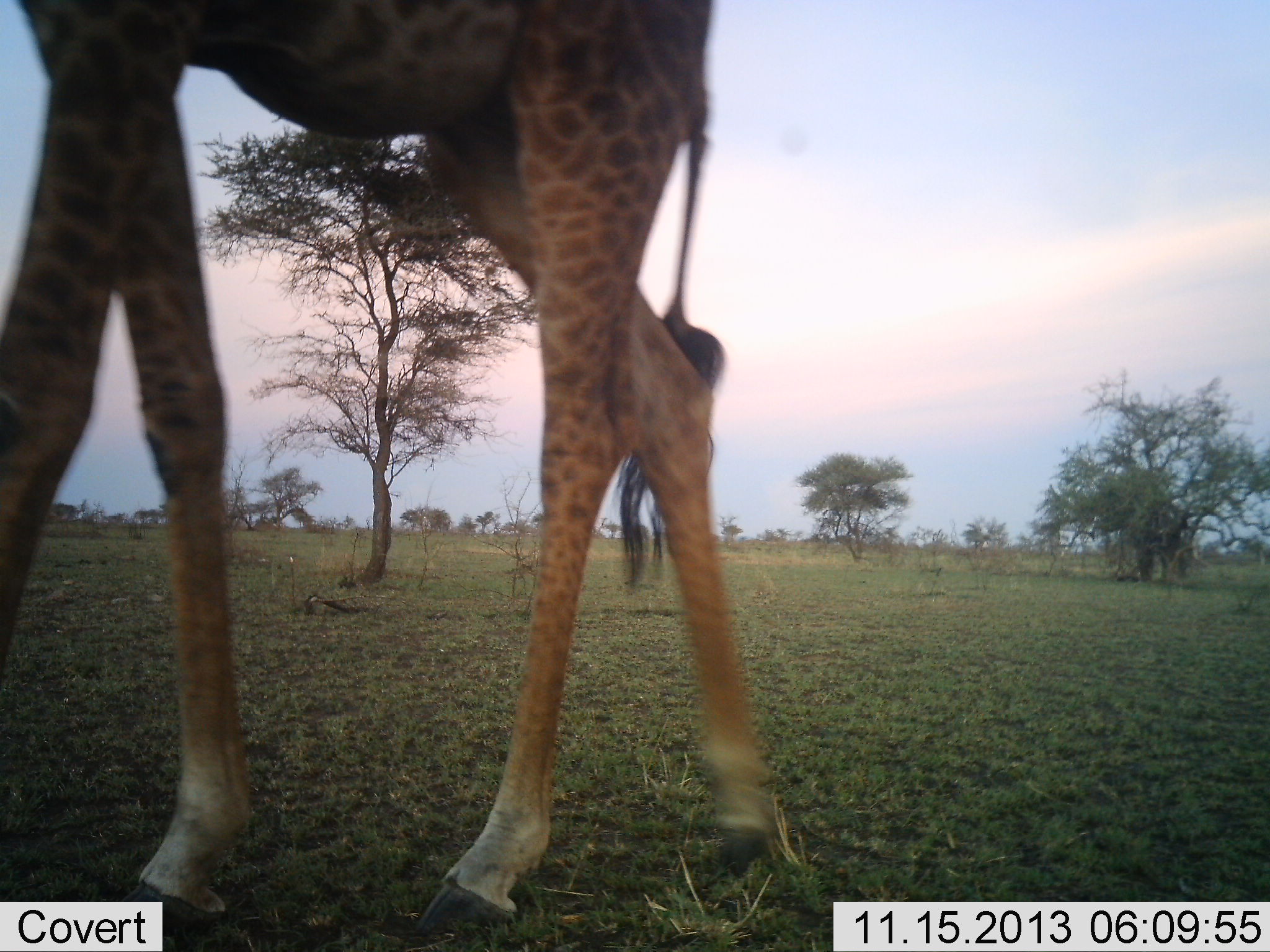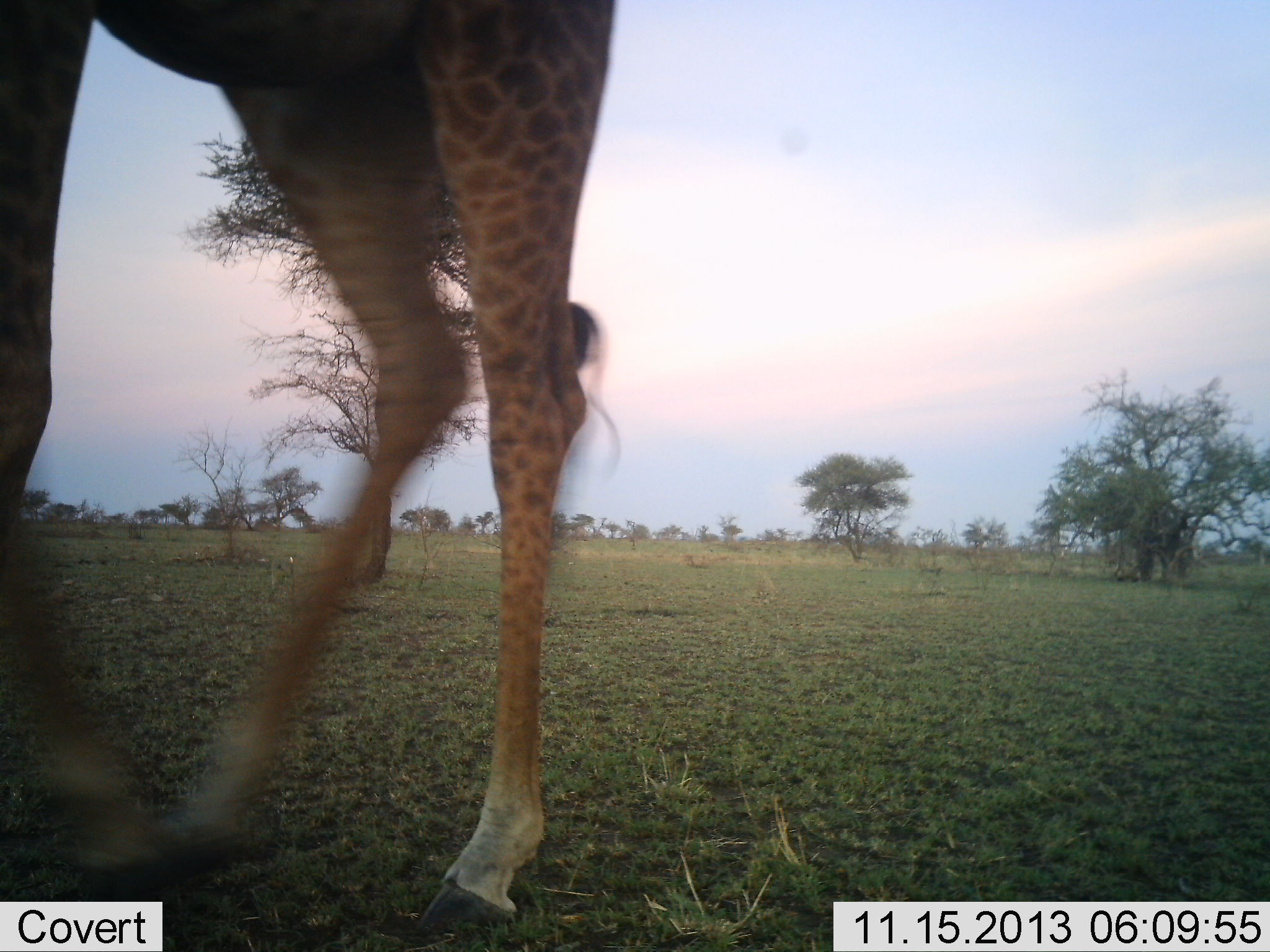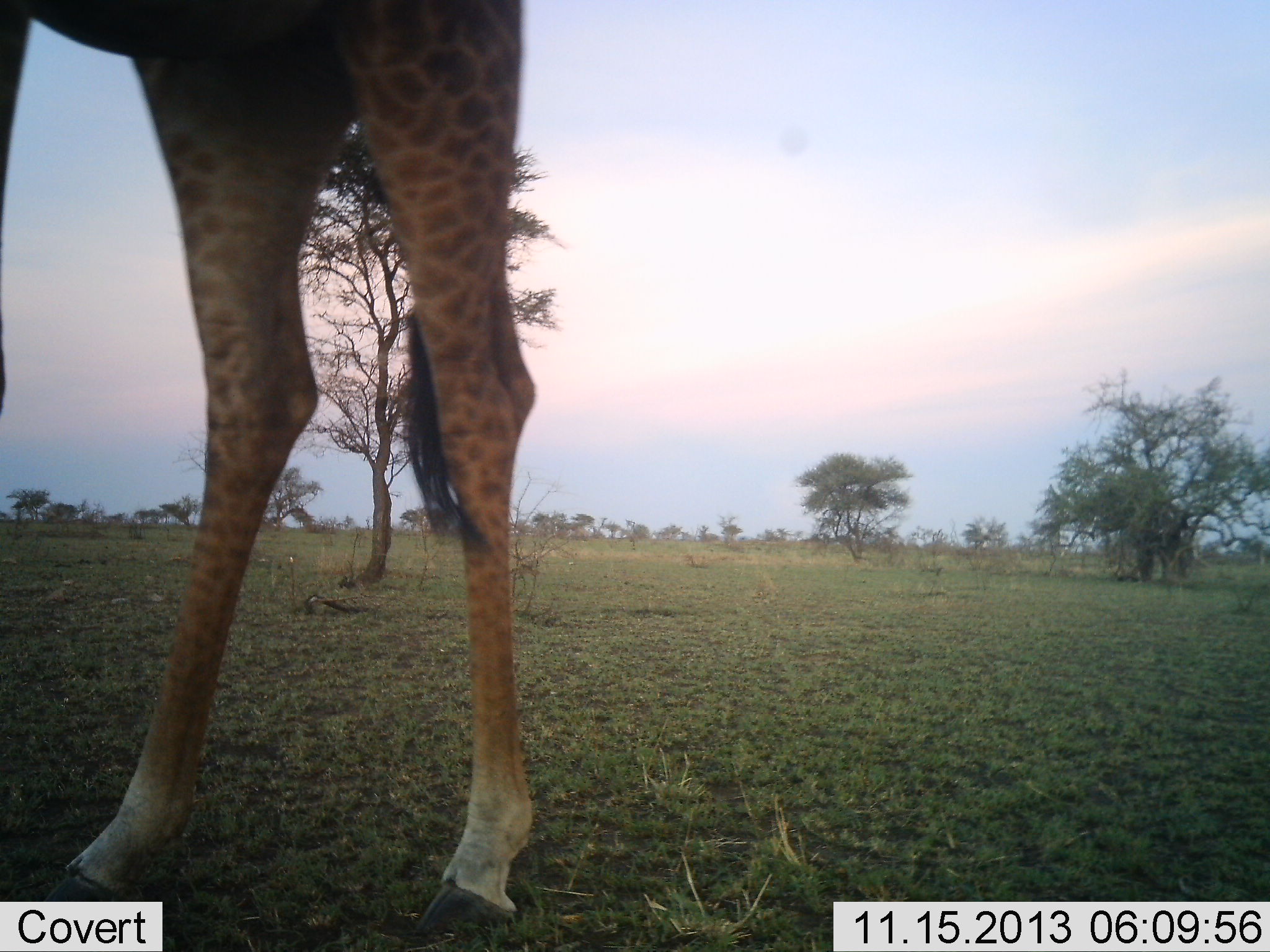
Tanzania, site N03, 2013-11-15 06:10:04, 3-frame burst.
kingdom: Animalia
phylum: Chordata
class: Mammalia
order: Artiodactyla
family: Giraffidae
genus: Giraffa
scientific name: Giraffa camelopardalis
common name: giraffe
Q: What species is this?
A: Giraffe (Giraffa camelopardalis).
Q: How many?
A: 1.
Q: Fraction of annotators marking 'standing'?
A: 0%.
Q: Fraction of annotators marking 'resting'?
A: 0%.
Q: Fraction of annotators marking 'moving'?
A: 100%.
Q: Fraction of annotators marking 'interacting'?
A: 0%.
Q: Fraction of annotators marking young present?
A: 0%.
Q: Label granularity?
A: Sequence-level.